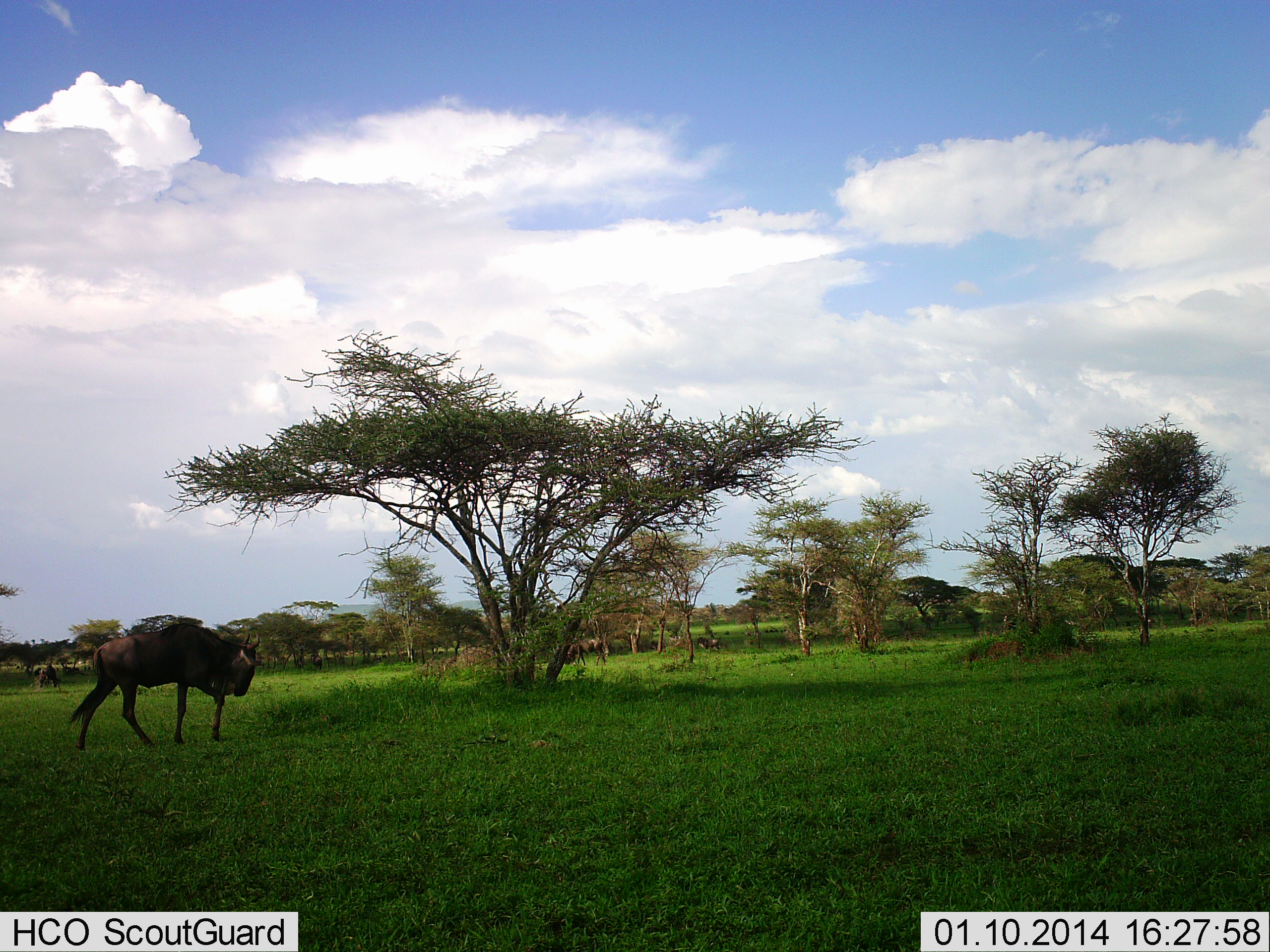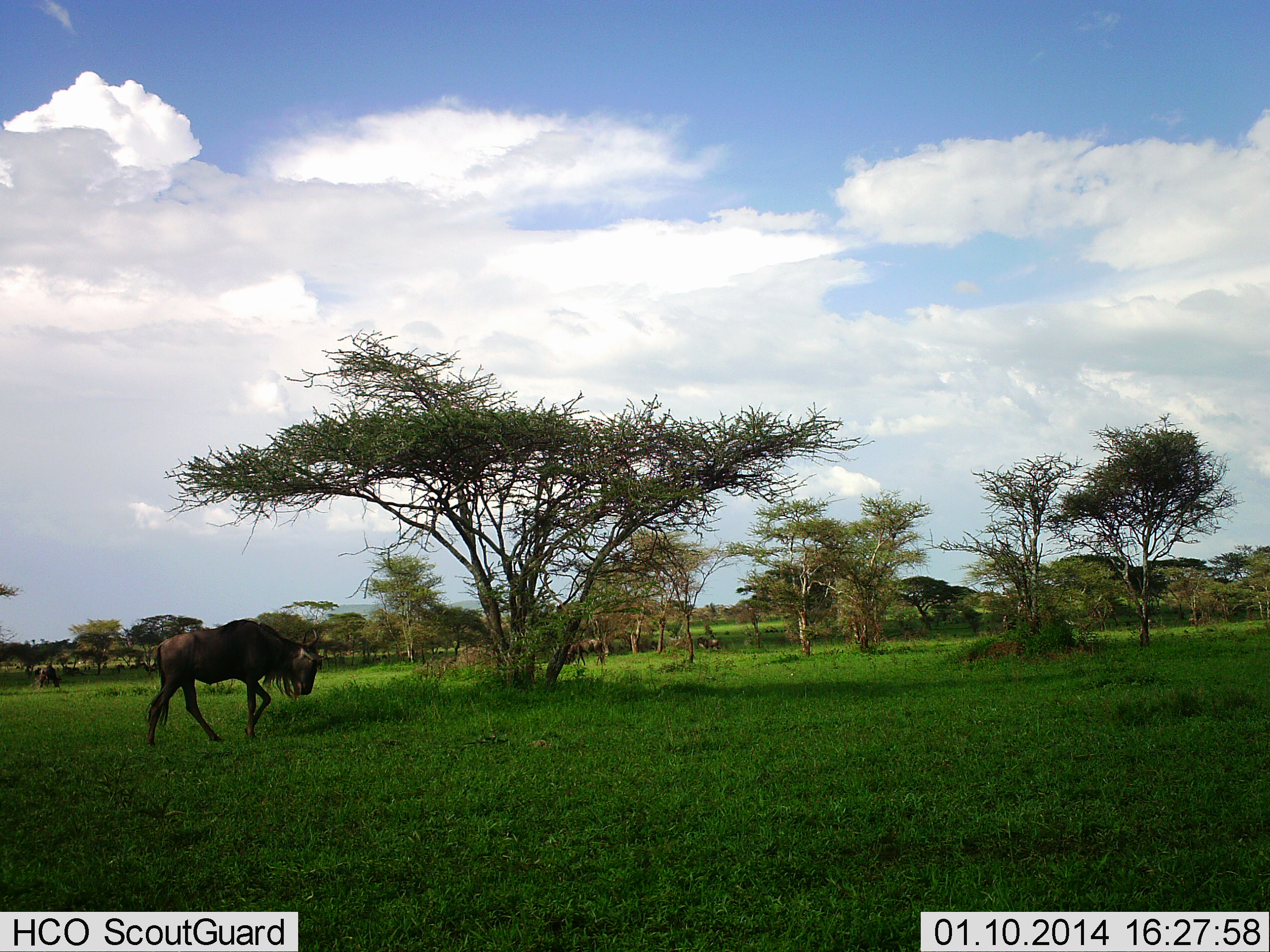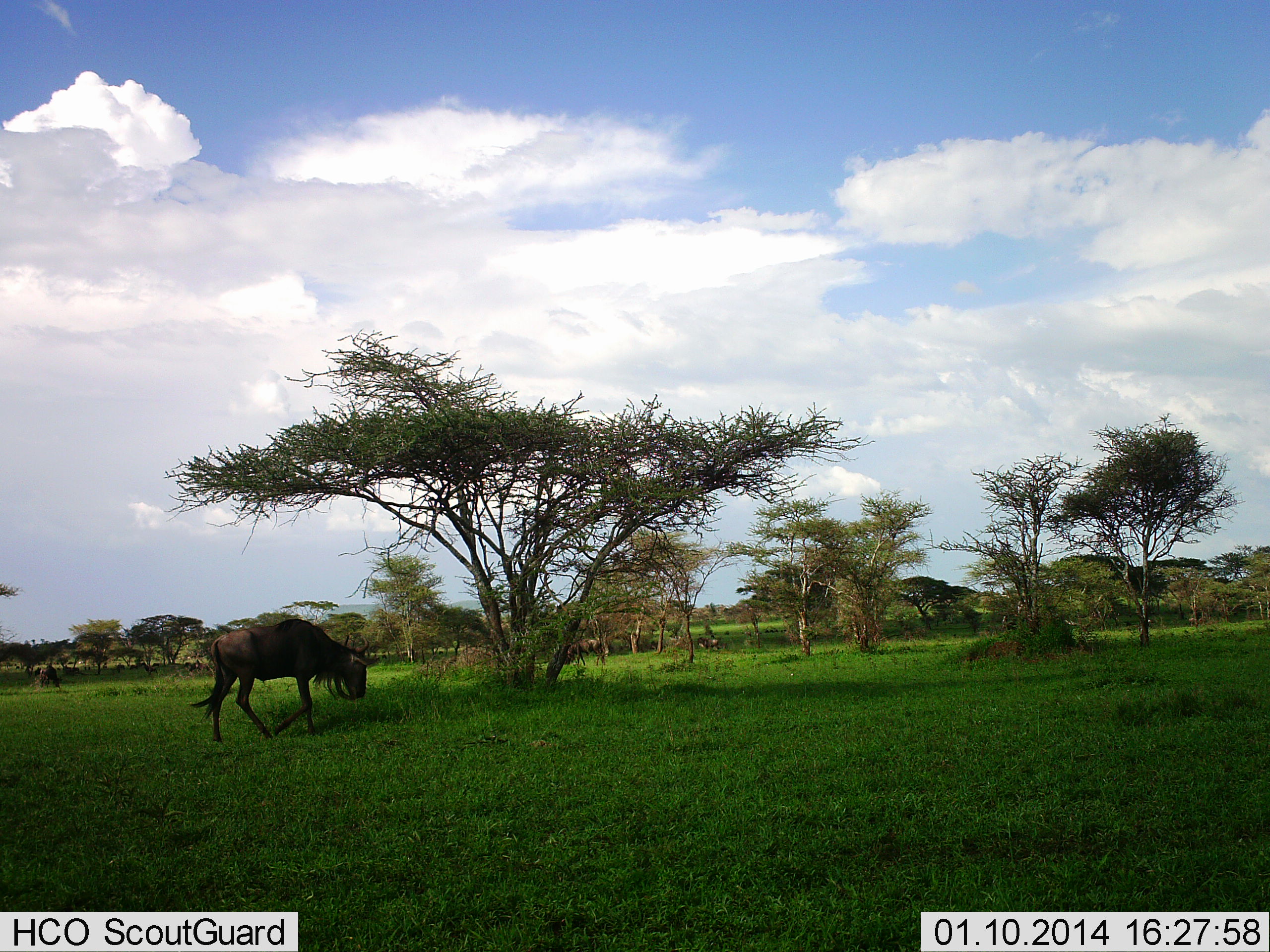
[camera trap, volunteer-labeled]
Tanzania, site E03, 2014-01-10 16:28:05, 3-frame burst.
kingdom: Animalia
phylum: Chordata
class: Mammalia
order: Artiodactyla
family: Bovidae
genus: Connochaetes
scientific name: Connochaetes taurinus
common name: blue wildebeest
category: wildebeest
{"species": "wildebeest (blue wildebeest) (Connochaetes taurinus)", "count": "1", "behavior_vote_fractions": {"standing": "10%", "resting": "10%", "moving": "100%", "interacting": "0%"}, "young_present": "0%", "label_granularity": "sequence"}